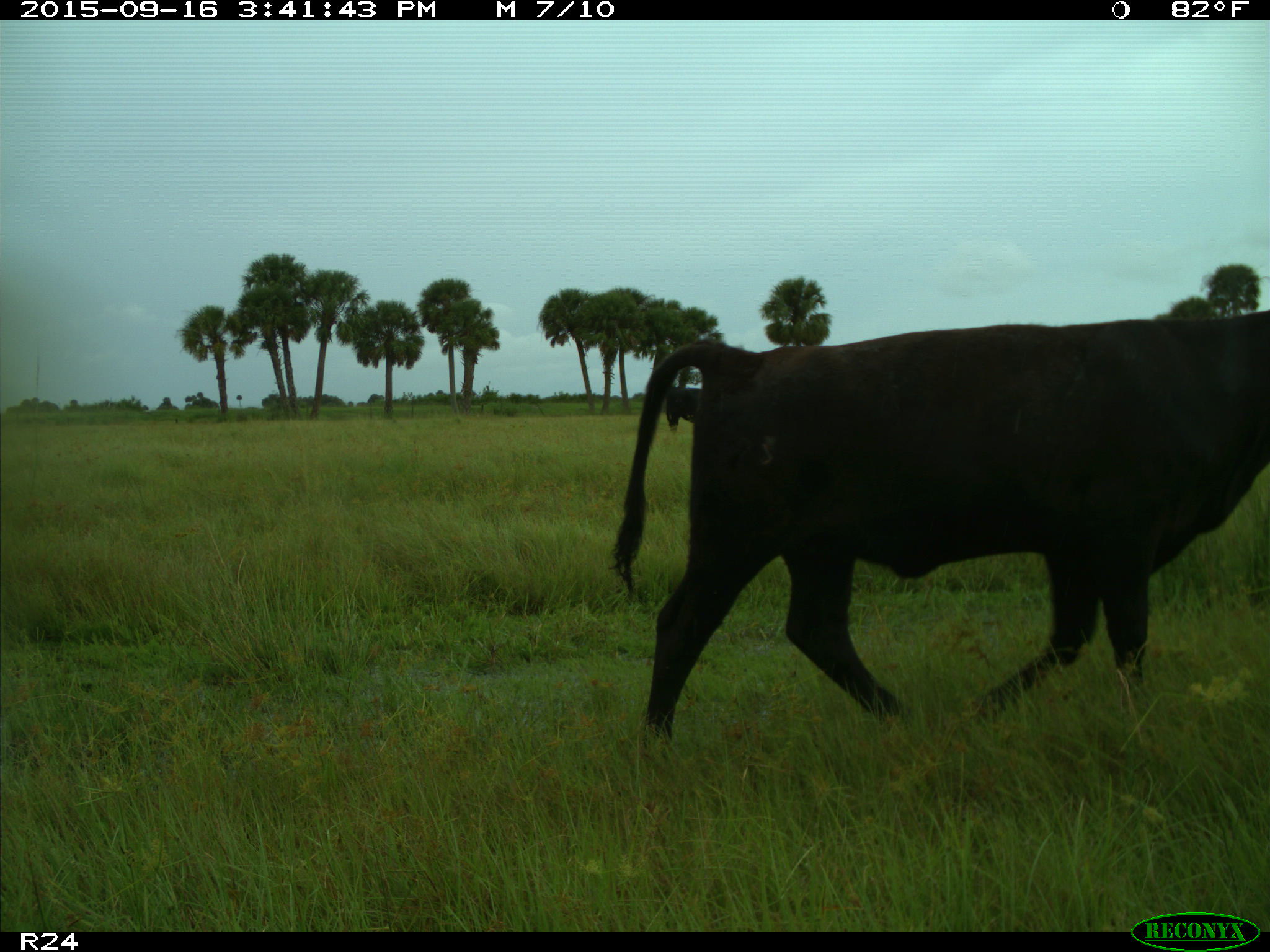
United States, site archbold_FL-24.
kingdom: Animalia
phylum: Chordata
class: Mammalia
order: Artiodactyla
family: Bovidae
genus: Bos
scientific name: Bos taurus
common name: domestic cow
Bos taurus (domestic cow).